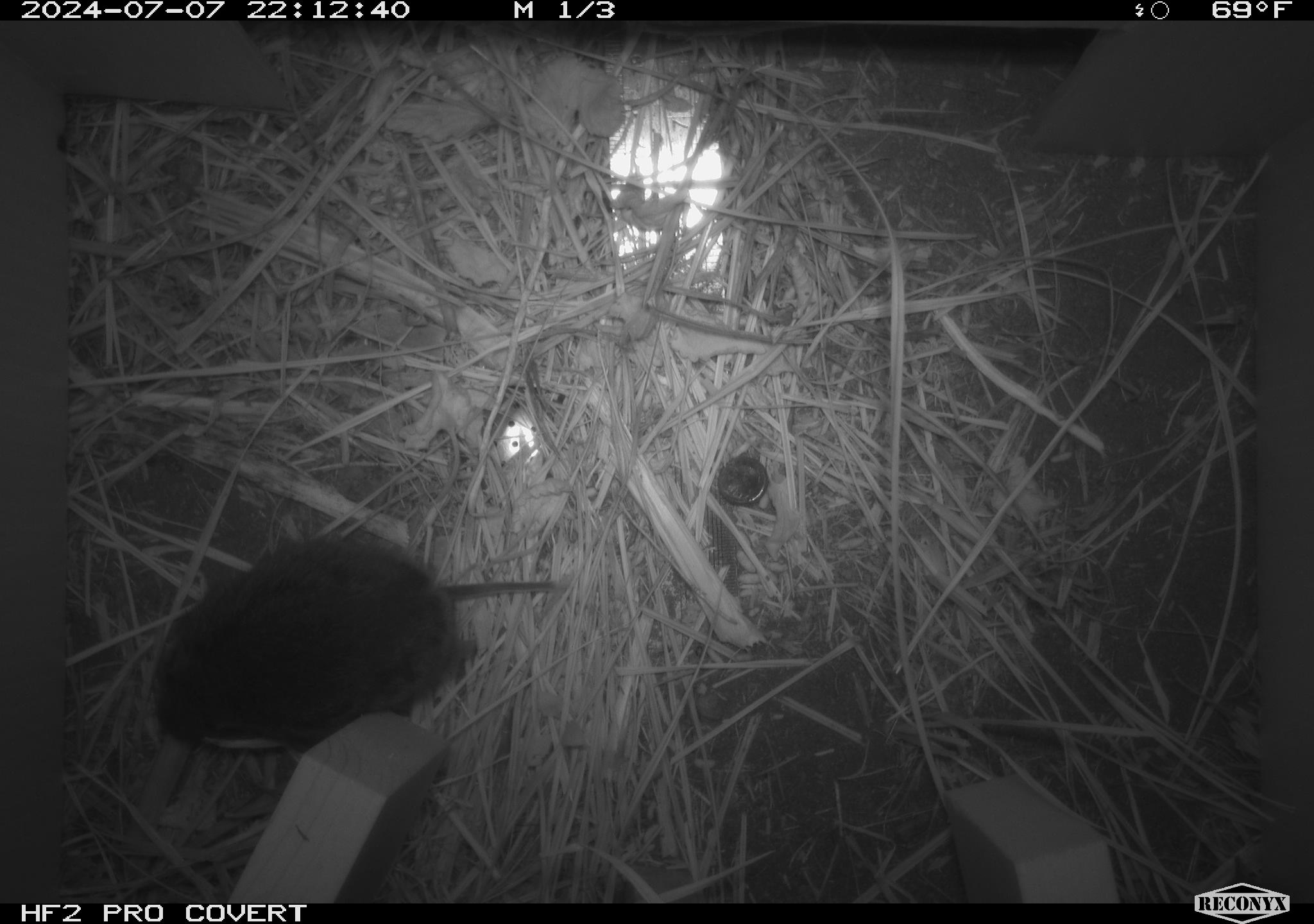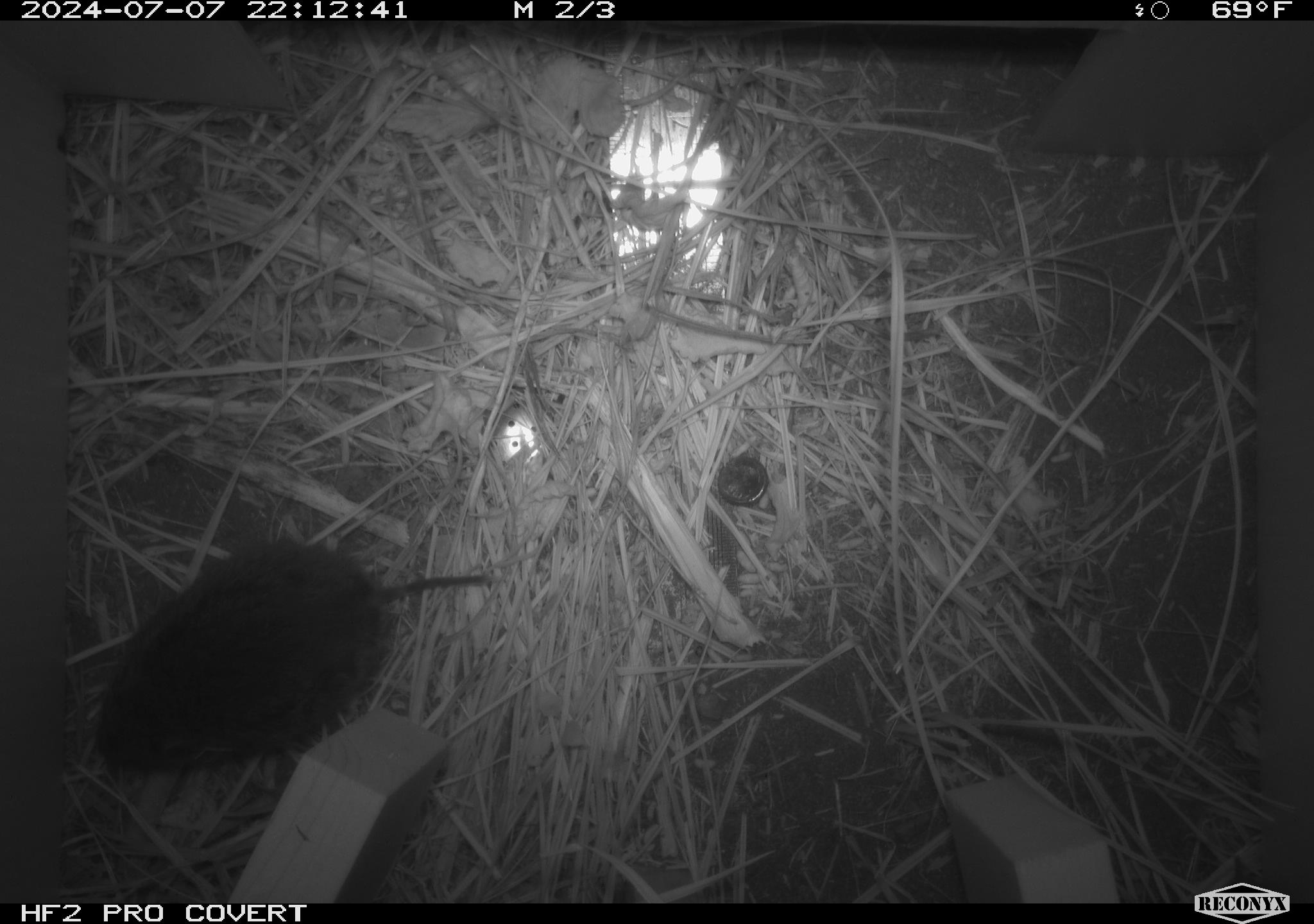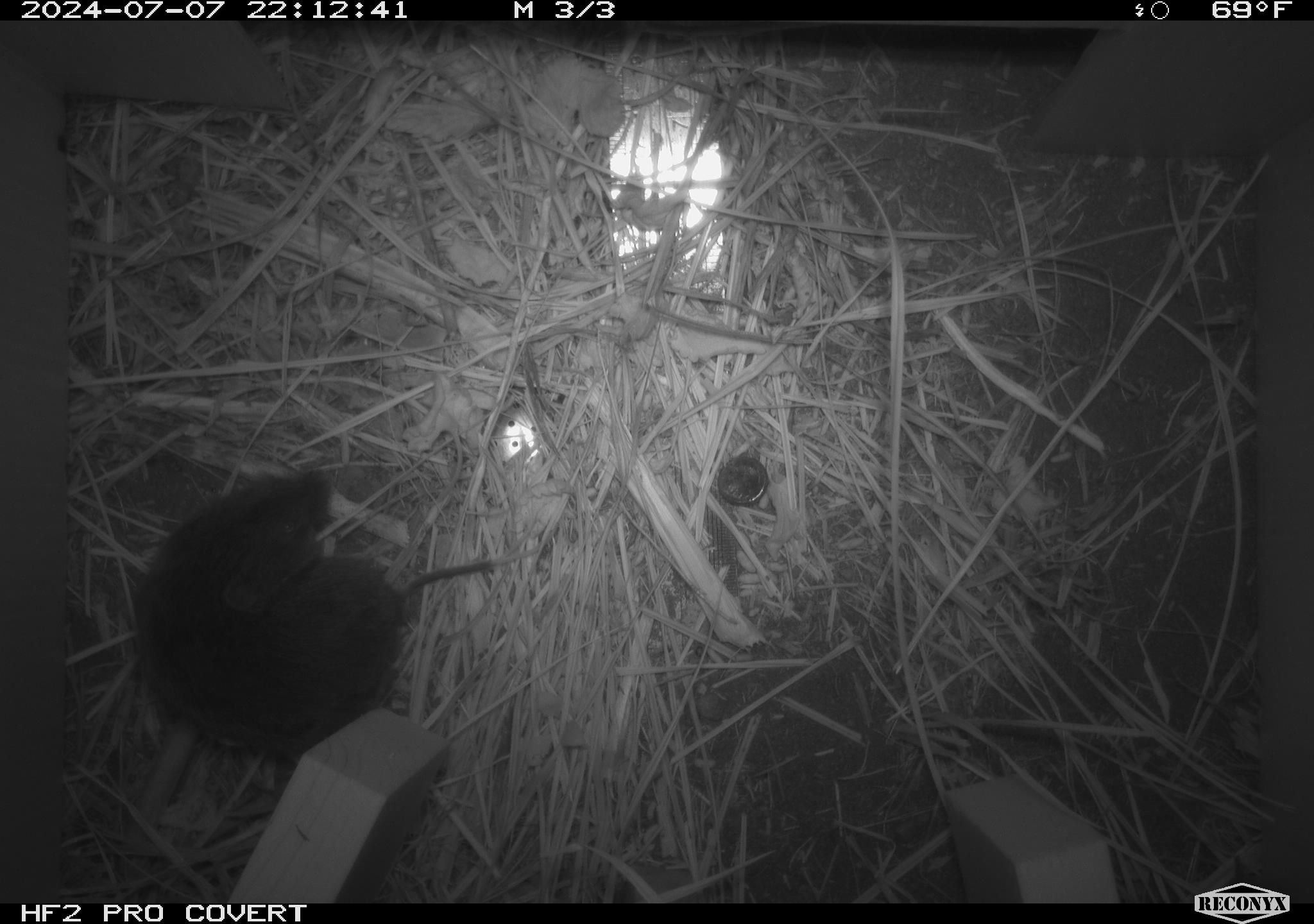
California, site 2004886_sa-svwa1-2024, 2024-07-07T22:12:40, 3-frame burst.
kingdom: Animalia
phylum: Chordata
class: Mammalia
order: Rodentia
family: Cricetidae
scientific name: Arvicolinae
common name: voles, lemmings, and muskrats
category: arvicolinae subfamily